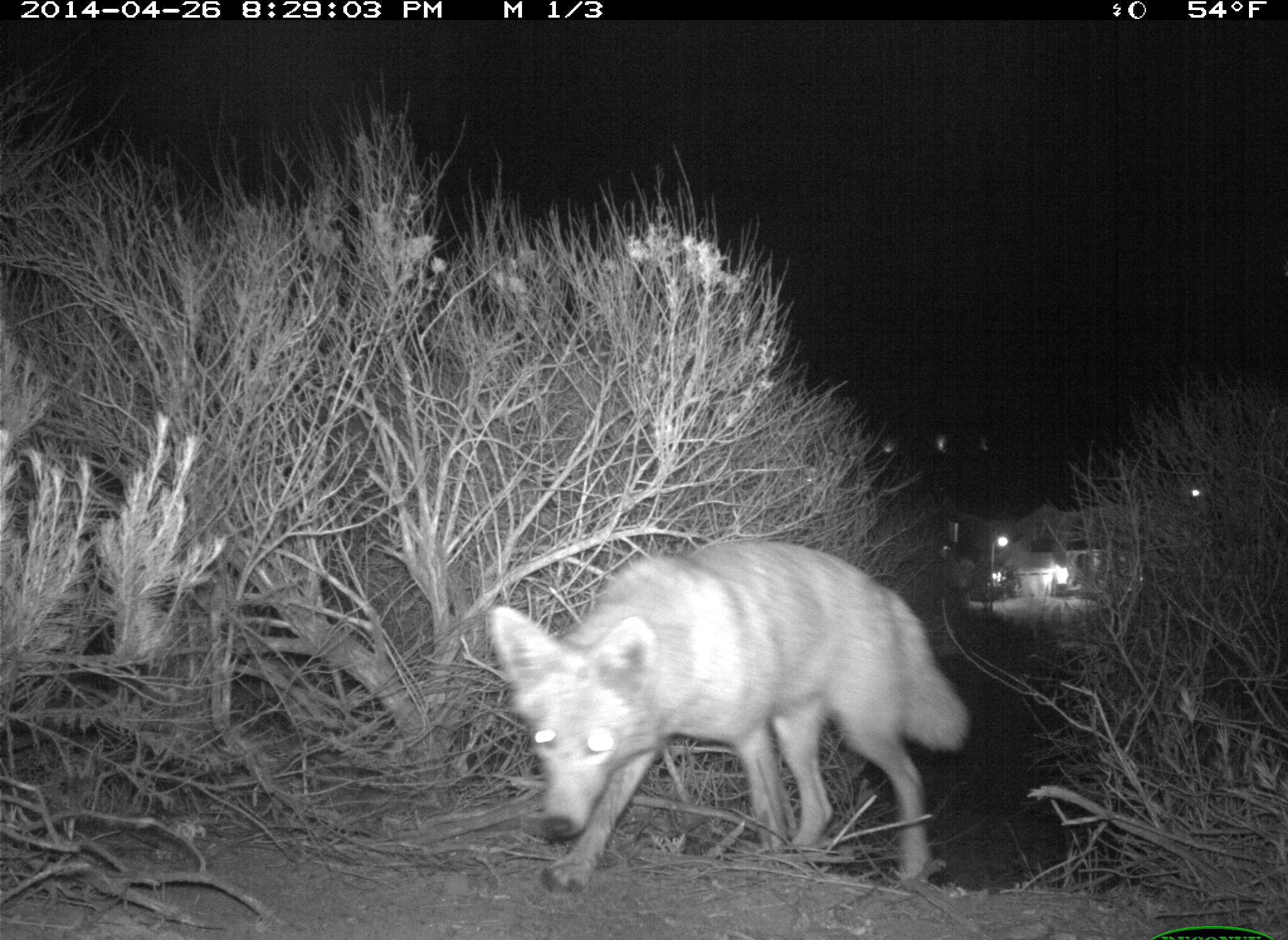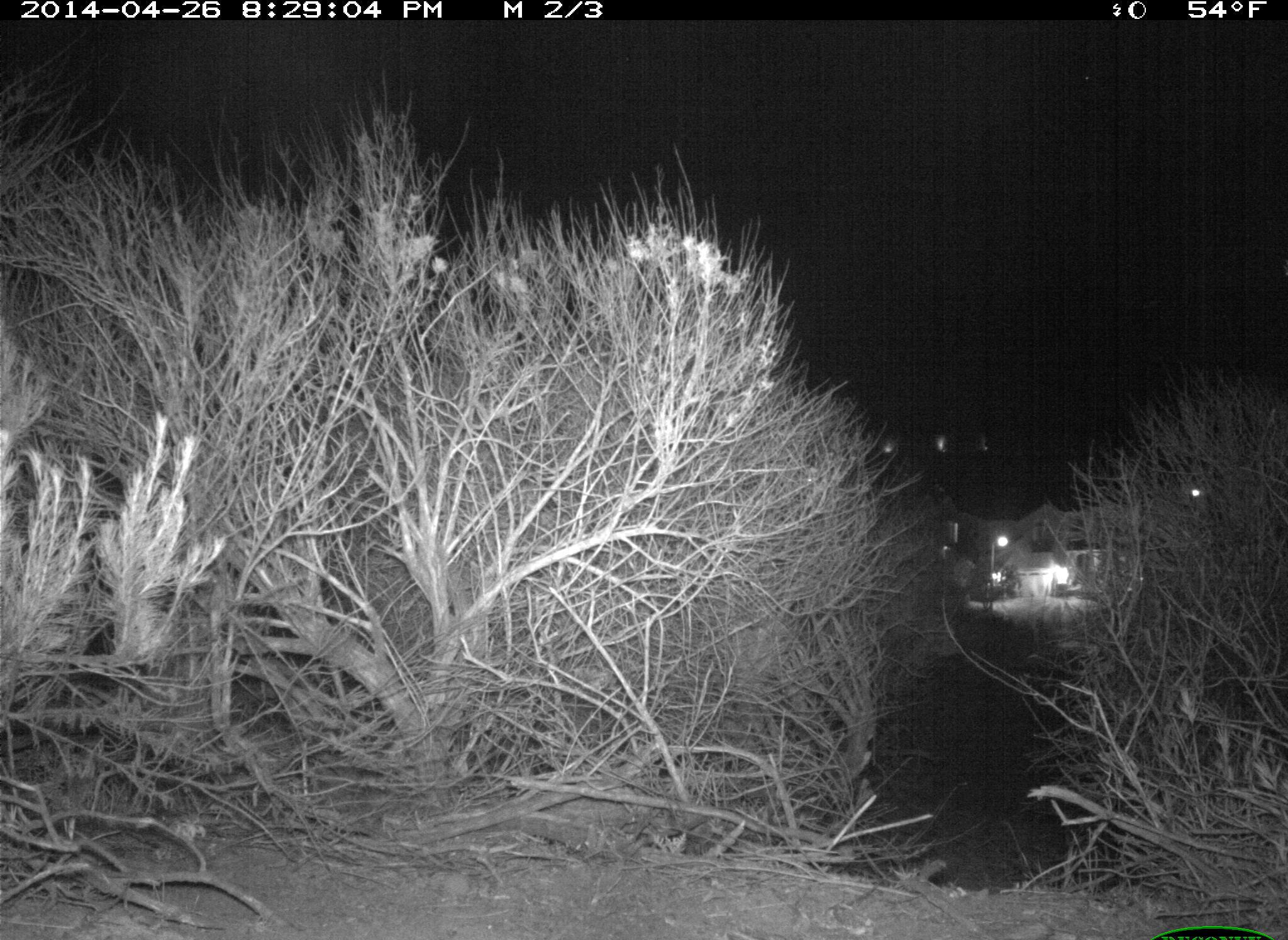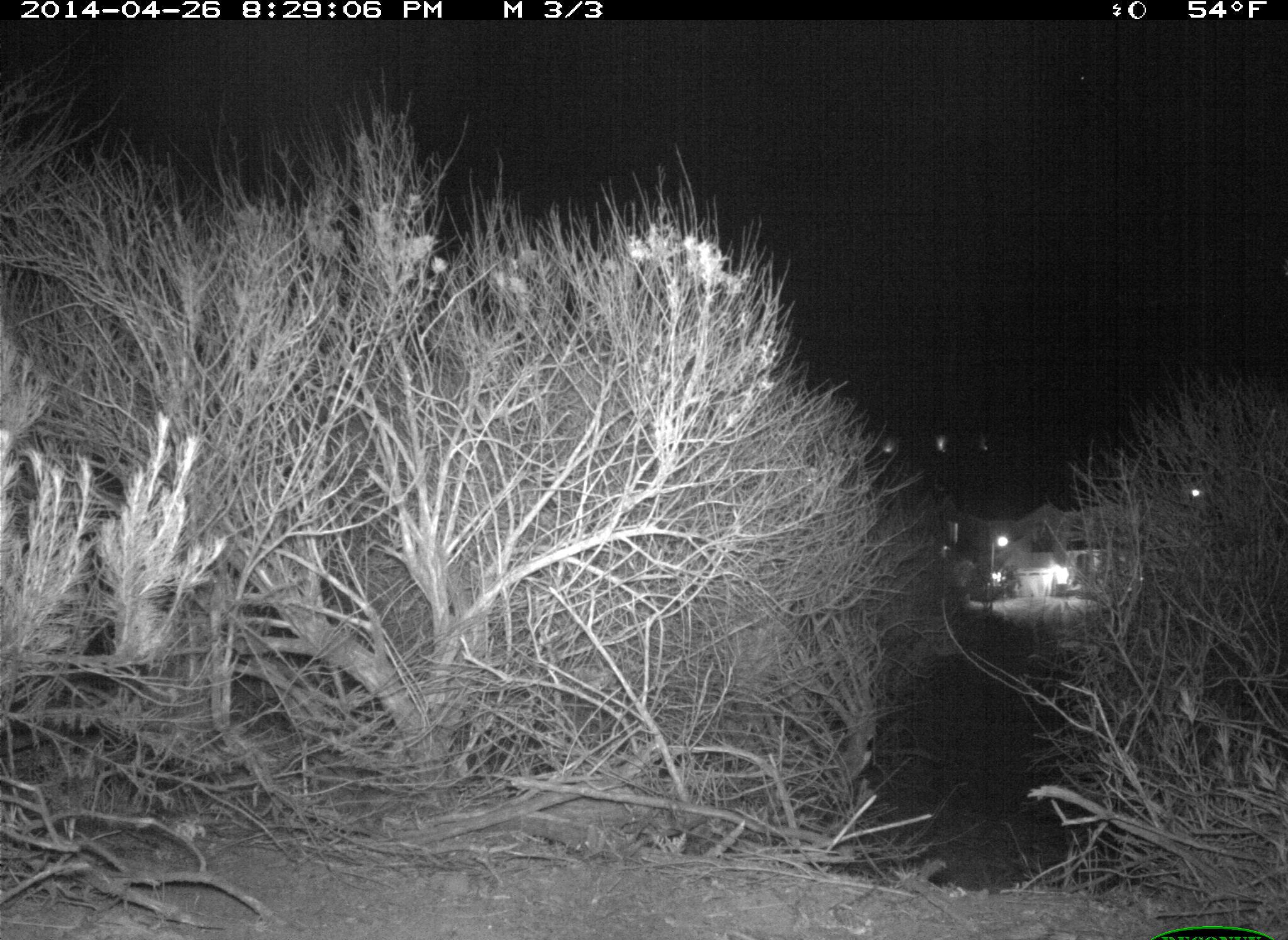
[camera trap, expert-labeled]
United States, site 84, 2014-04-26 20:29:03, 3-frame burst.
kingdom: Animalia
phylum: Chordata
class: Mammalia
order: Carnivora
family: Canidae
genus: Canis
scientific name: Canis latrans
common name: coyote